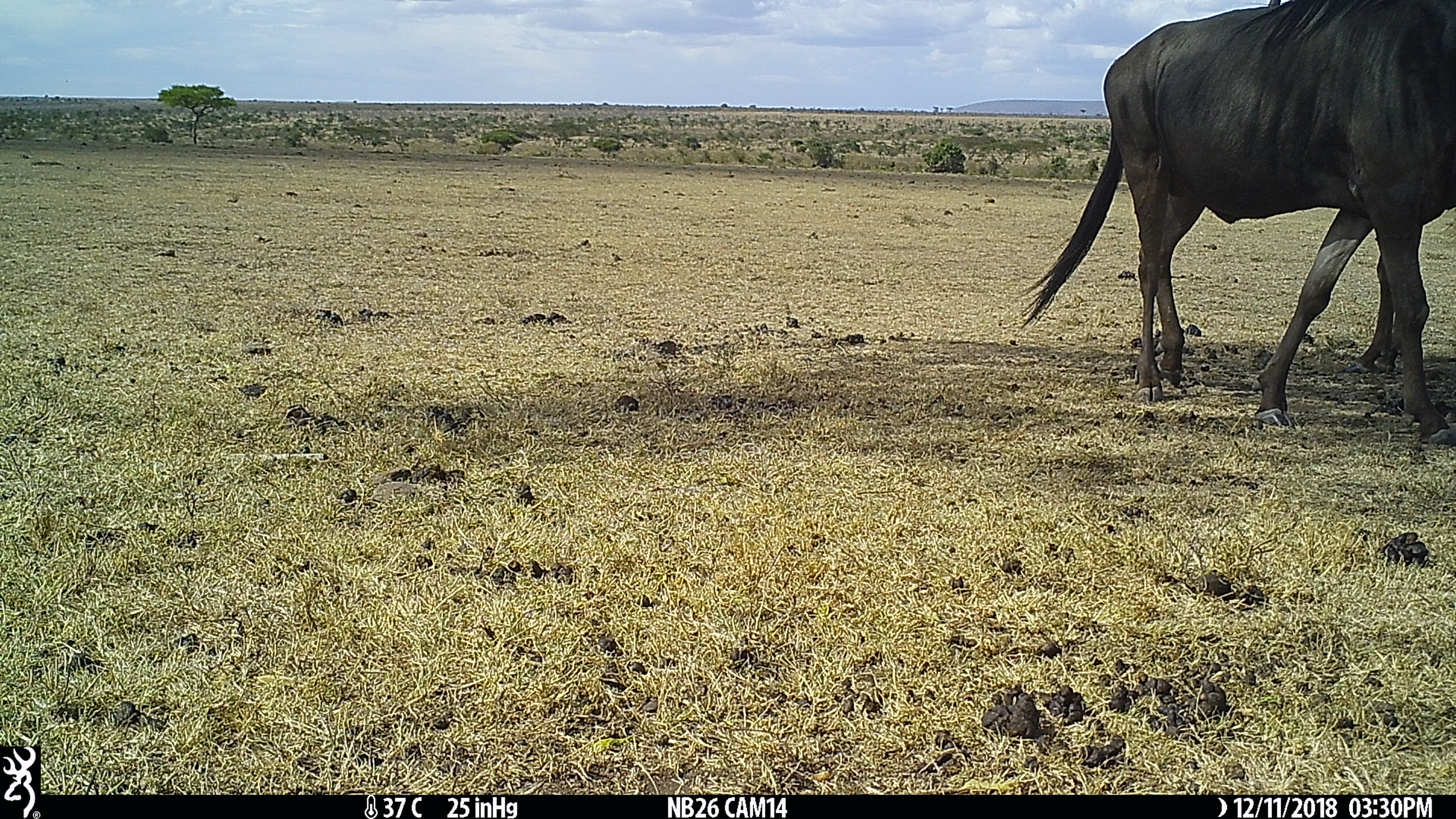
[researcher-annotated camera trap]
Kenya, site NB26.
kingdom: Animalia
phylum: Chordata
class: Mammalia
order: Artiodactyla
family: Bovidae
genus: Connochaetes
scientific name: Connochaetes taurinus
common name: blue wildebeest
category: wildebeest